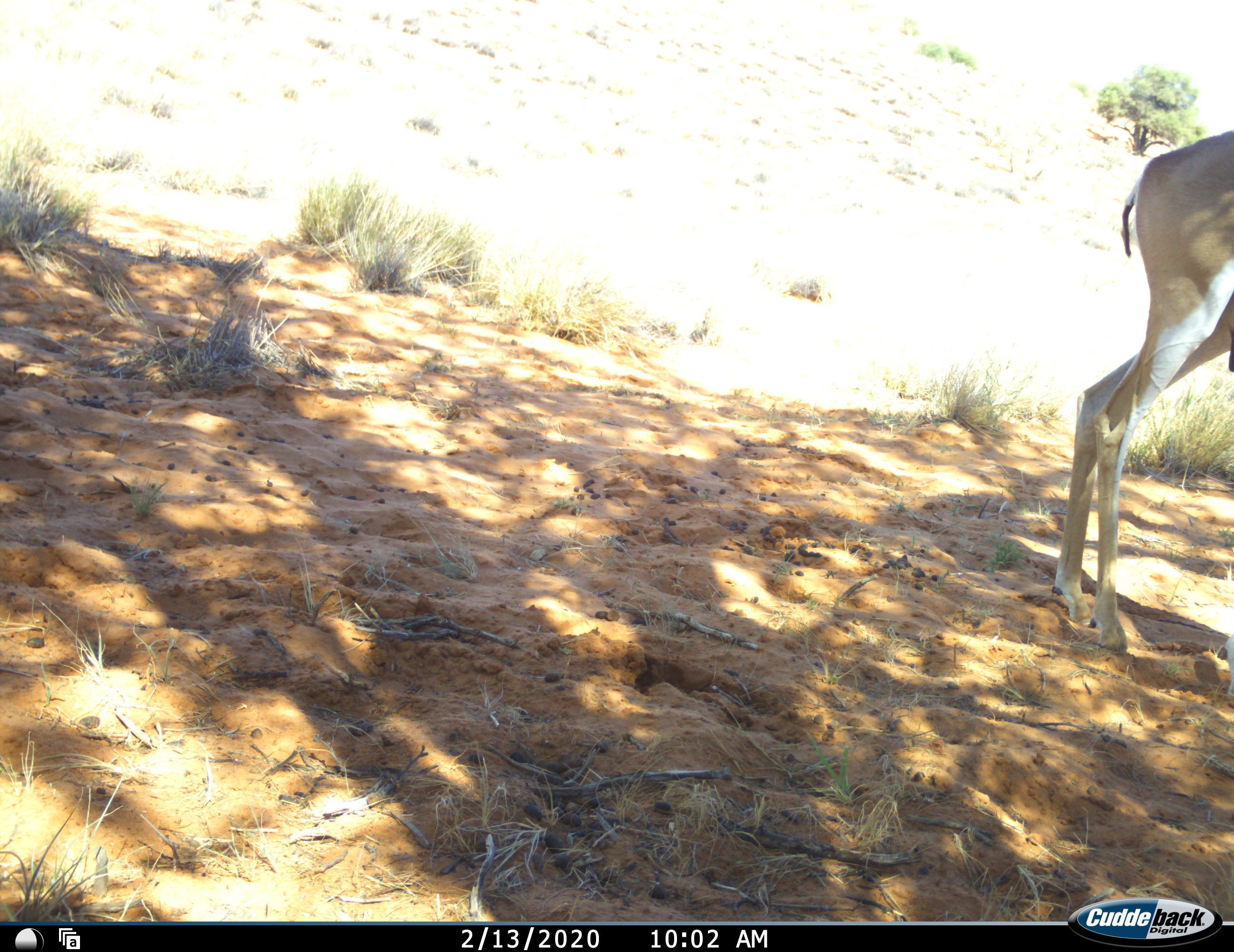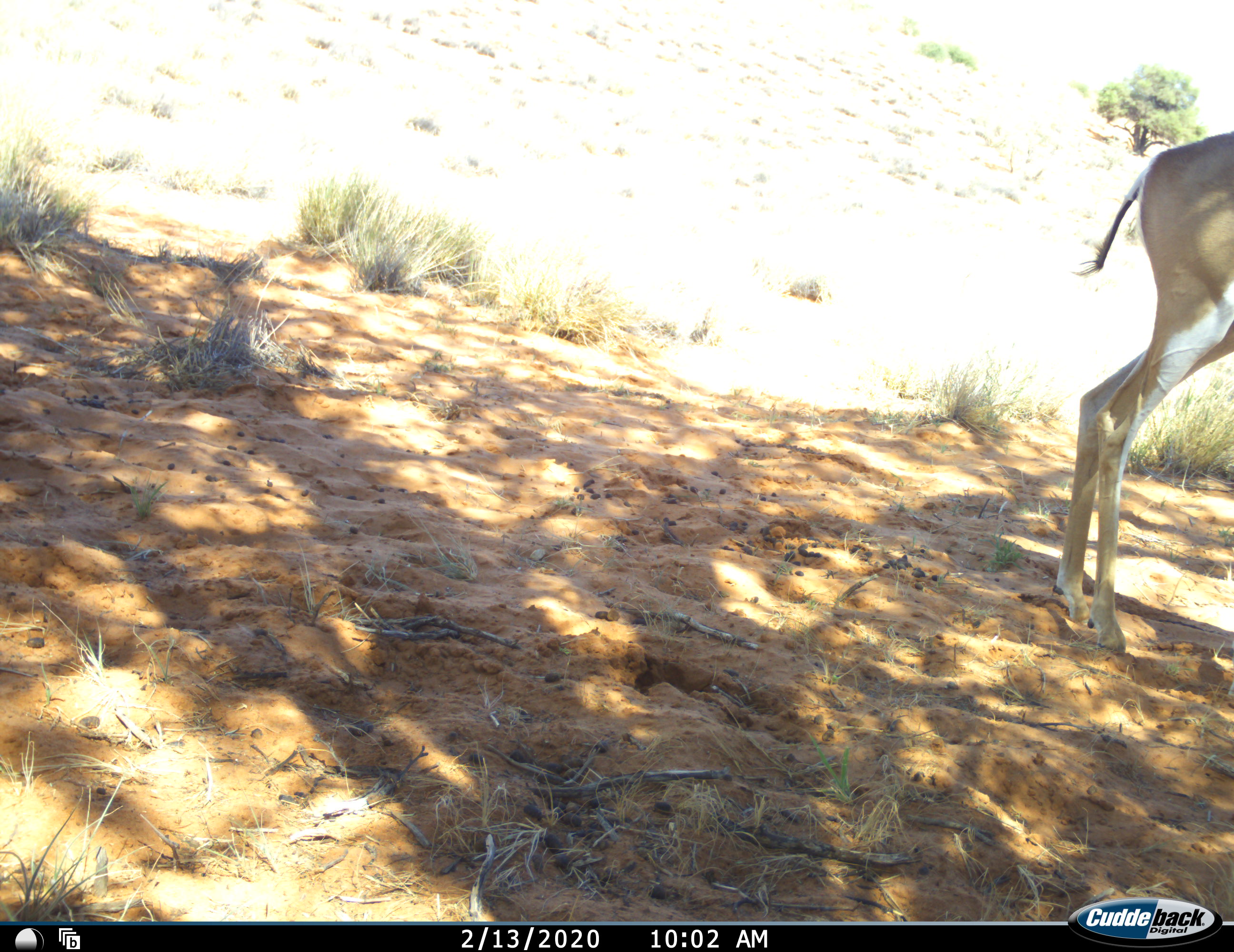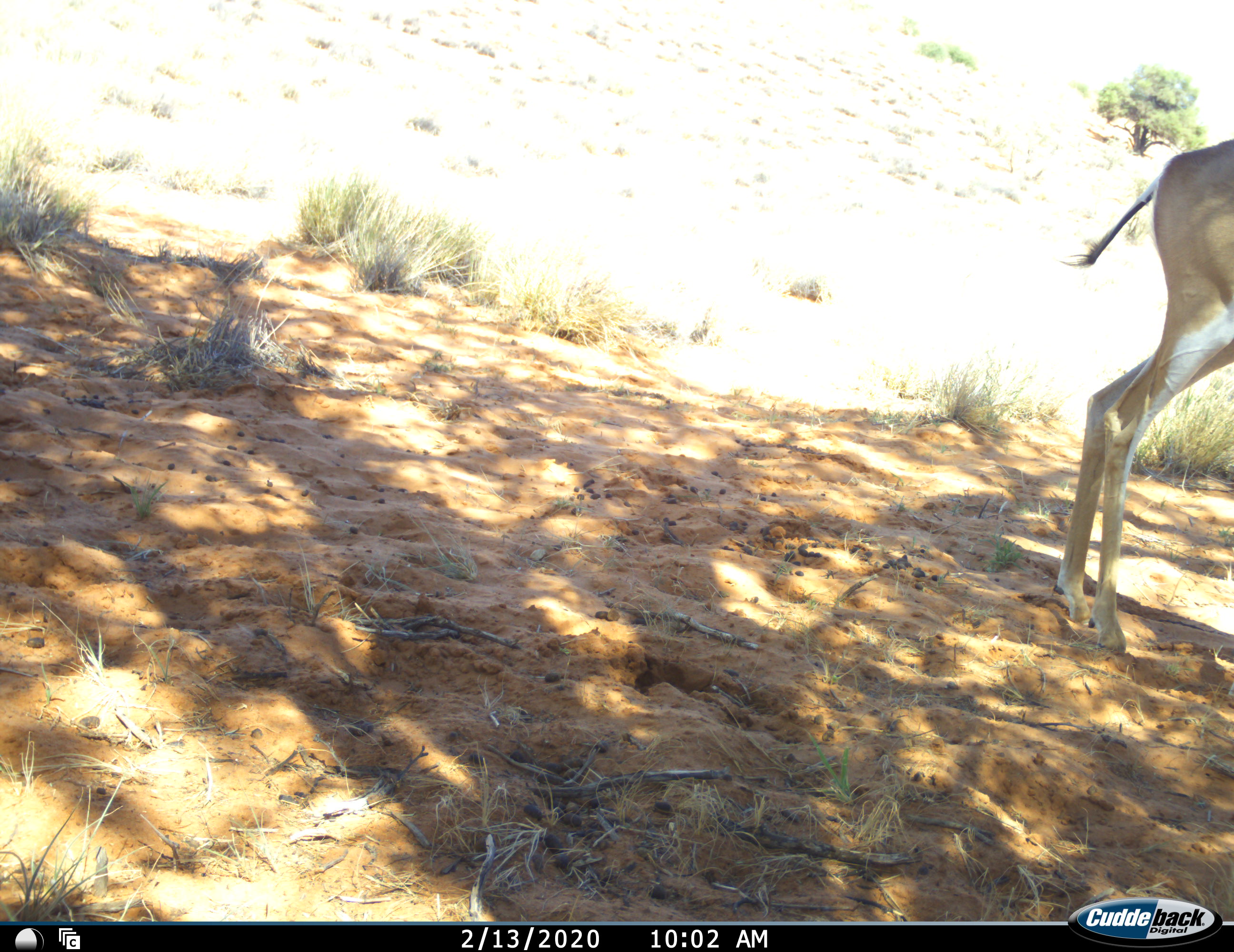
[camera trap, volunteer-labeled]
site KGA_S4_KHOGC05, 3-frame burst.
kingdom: Animalia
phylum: Chordata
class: Mammalia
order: Artiodactyla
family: Bovidae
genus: Antidorcas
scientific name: Antidorcas marsupialis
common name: springbok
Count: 1.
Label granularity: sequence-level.